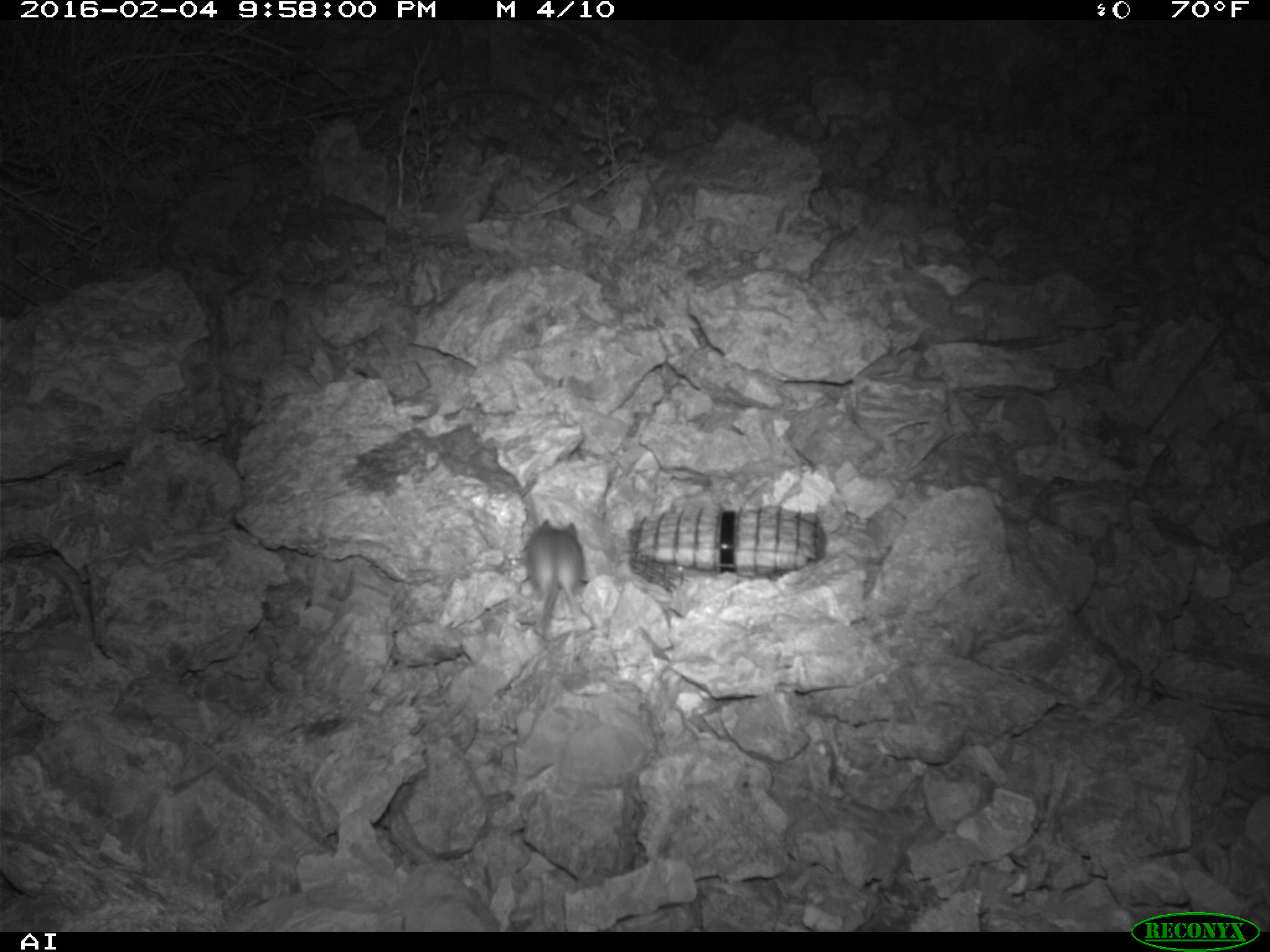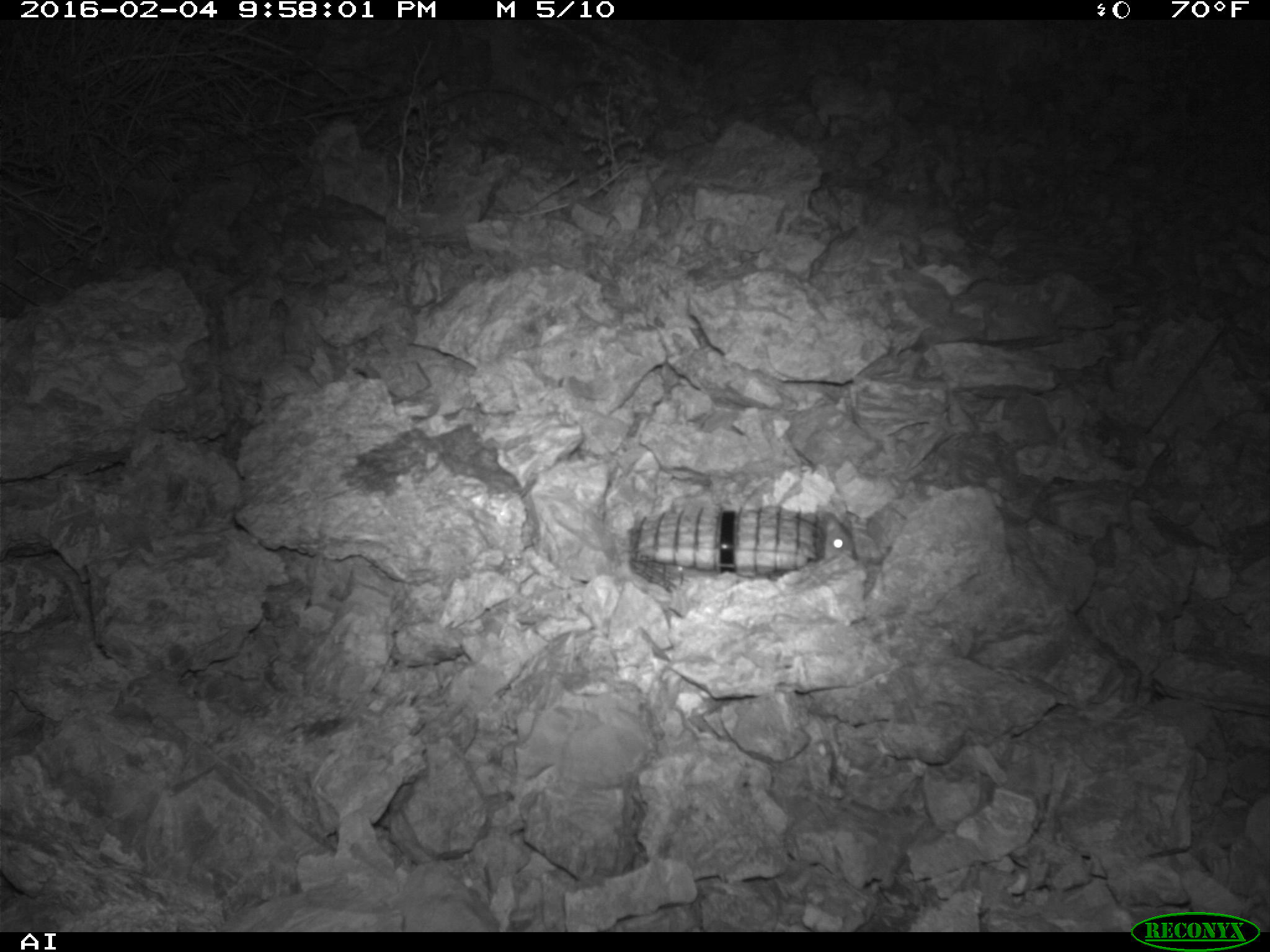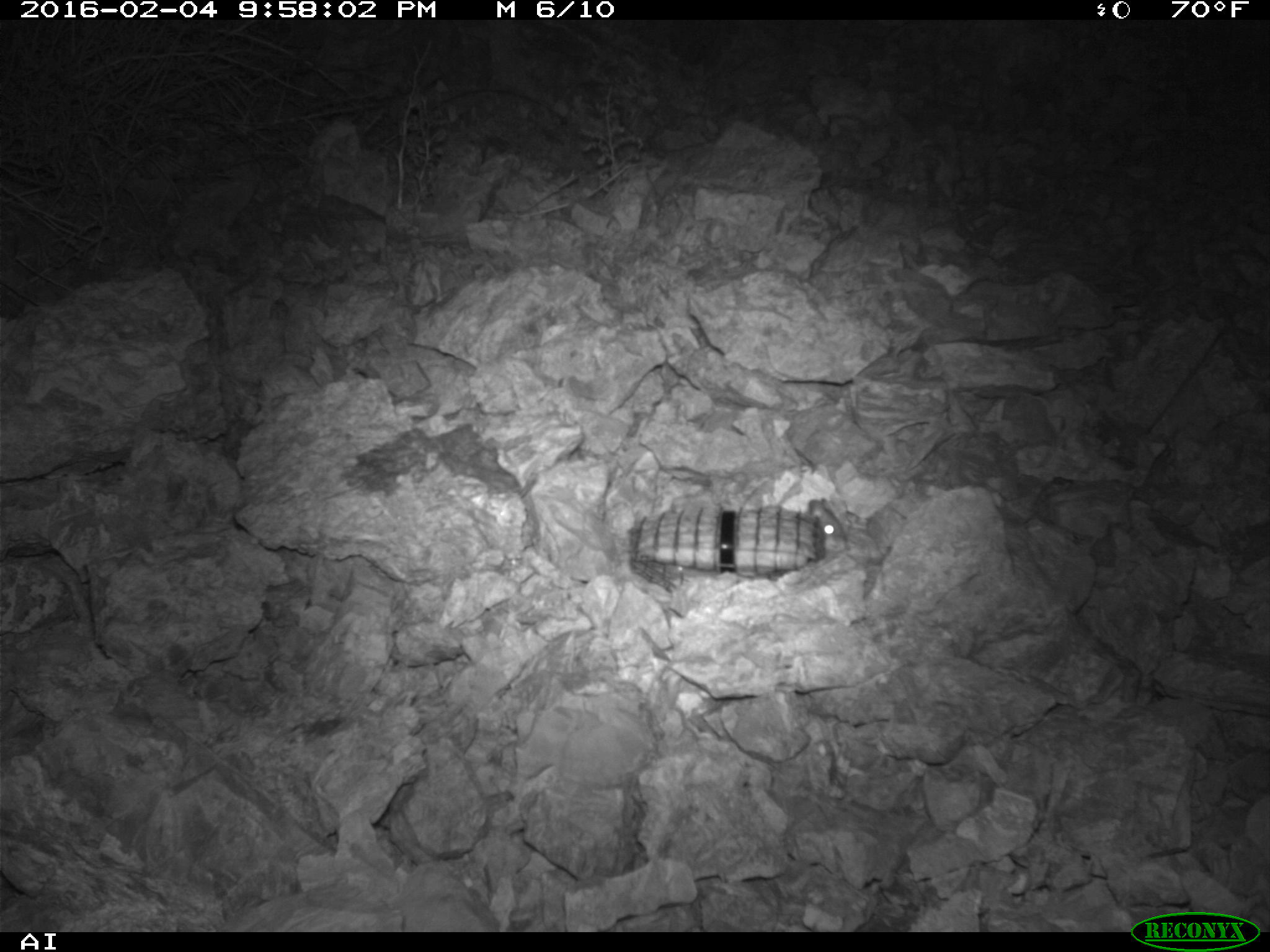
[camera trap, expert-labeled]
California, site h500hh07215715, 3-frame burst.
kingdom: Animalia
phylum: Chordata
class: Mammalia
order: Rodentia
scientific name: Rodentia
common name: rodent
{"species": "rodent (Rodentia)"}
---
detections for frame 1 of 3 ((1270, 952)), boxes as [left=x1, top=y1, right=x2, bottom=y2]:
rodent: [left=523, top=516, right=589, bottom=643]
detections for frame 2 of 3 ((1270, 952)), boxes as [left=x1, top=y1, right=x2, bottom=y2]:
rodent: [left=816, top=513, right=854, bottom=558]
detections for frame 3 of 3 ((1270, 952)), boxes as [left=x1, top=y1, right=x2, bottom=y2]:
rodent: [left=807, top=499, right=855, bottom=553]